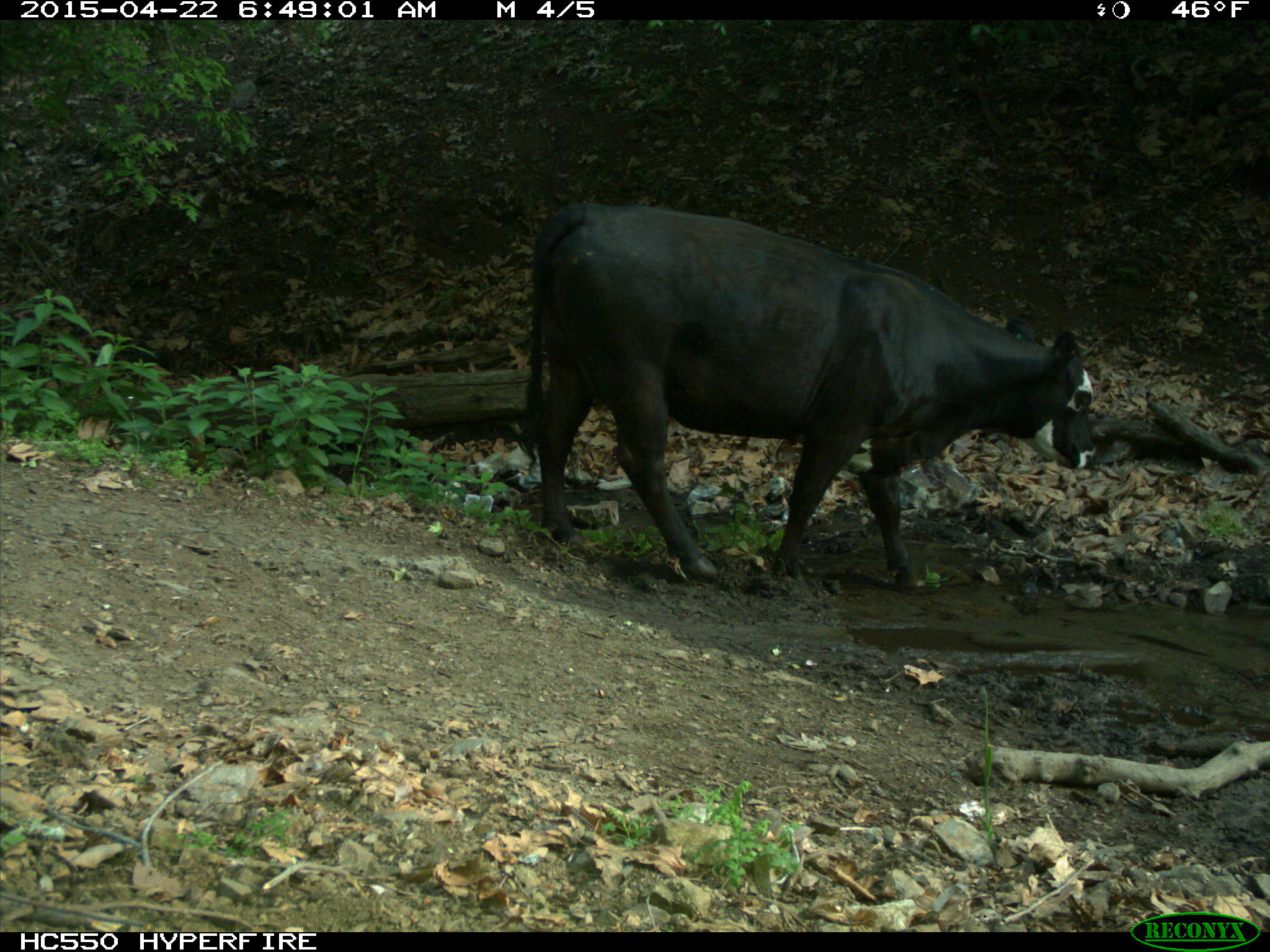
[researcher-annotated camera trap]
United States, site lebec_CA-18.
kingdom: Animalia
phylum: Chordata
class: Mammalia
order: Artiodactyla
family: Bovidae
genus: Bos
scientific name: Bos taurus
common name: domestic cow